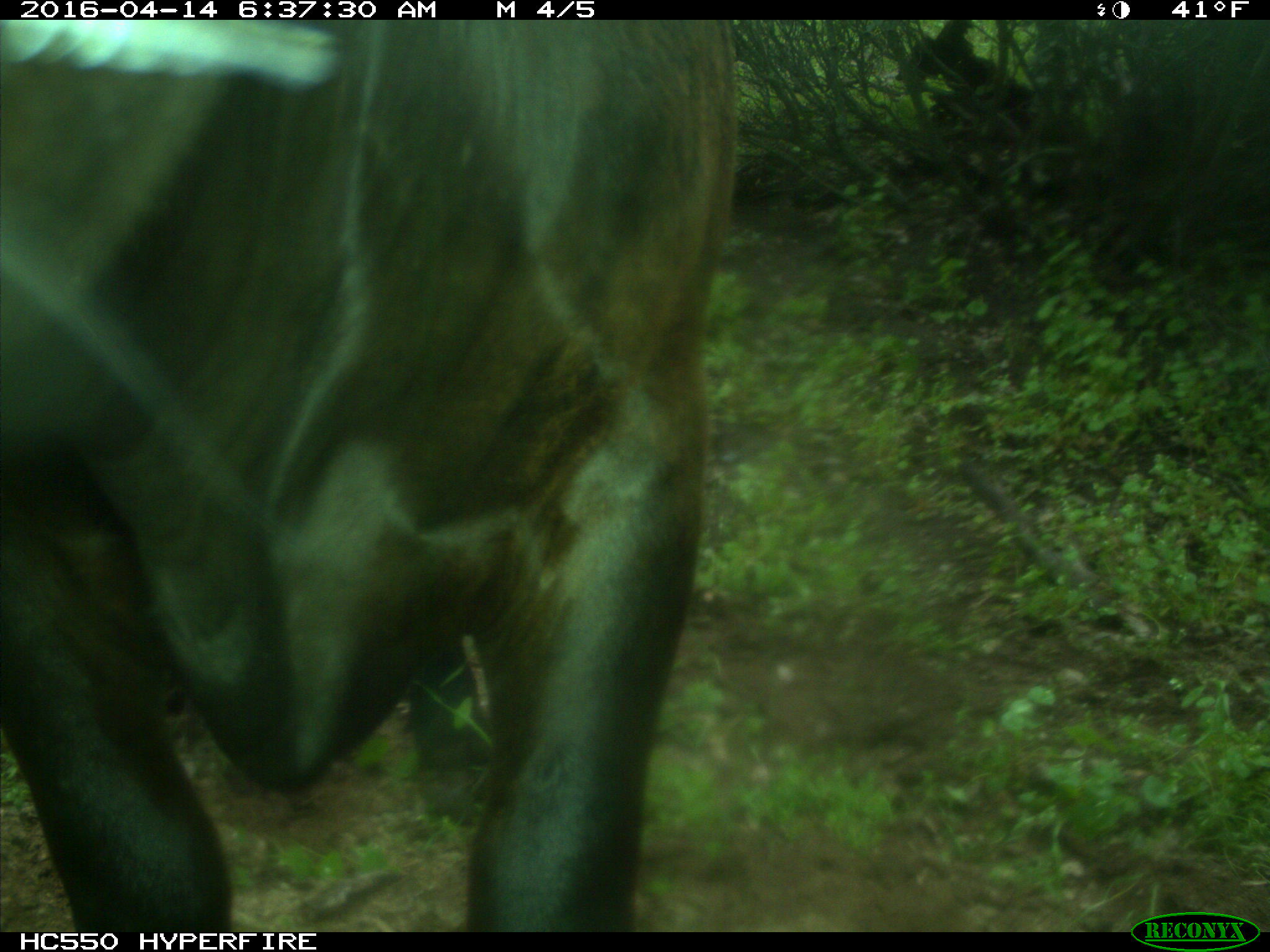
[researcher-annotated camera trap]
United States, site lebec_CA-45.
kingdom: Animalia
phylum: Chordata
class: Mammalia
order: Artiodactyla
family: Bovidae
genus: Bos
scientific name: Bos taurus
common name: domestic cow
Bos taurus (domestic cow).